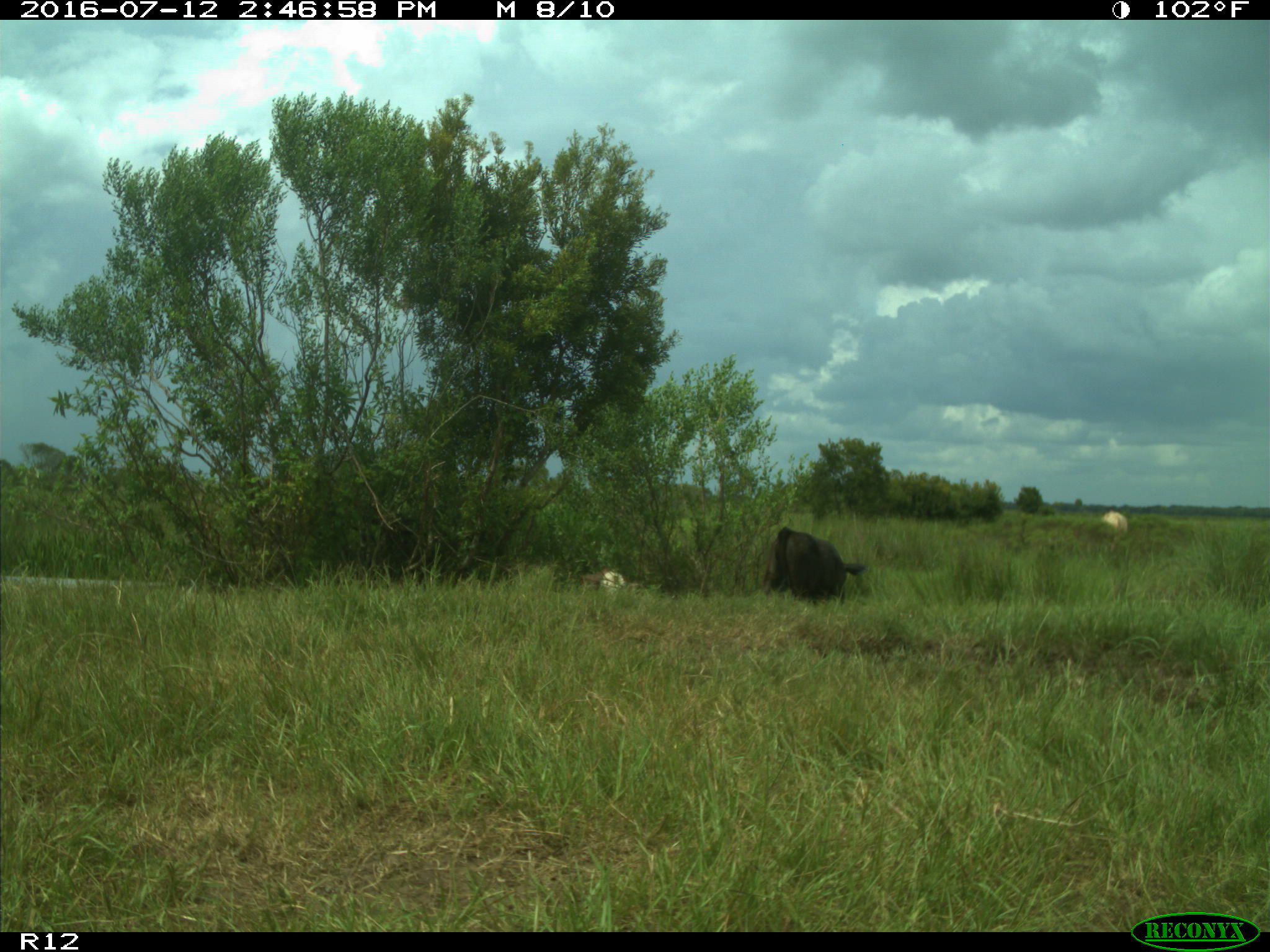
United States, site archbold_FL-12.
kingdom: Animalia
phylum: Chordata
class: Mammalia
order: Artiodactyla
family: Bovidae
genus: Bos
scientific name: Bos taurus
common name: domestic cow